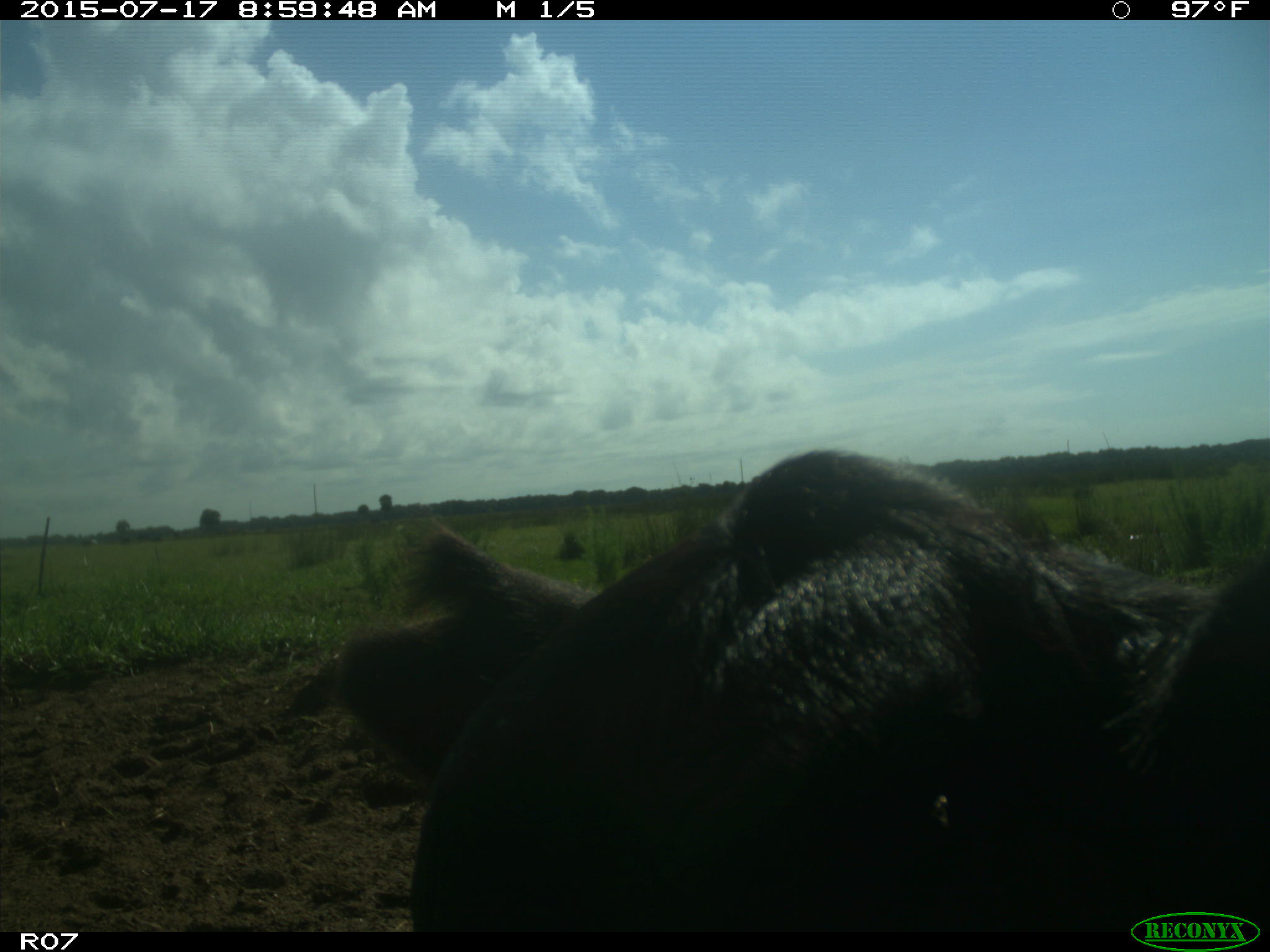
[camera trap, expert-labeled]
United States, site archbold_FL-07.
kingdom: Animalia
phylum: Chordata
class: Mammalia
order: Artiodactyla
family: Bovidae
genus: Bos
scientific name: Bos taurus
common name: domestic cow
Bos taurus (domestic cow).